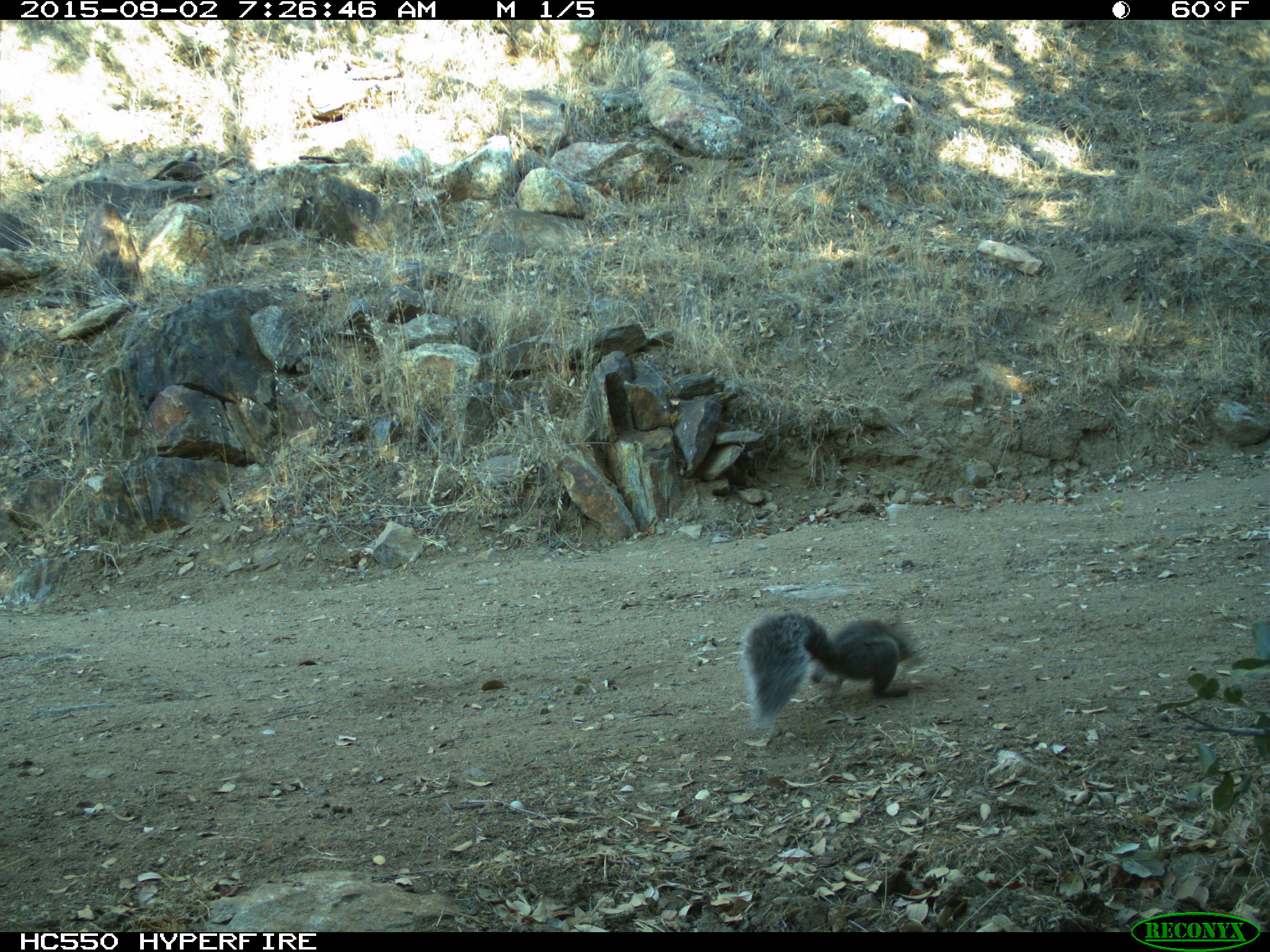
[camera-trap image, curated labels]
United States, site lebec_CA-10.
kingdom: Animalia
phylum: Chordata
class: Mammalia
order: Rodentia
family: Sciuridae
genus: Sciurus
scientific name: Sciurus carolinensis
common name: eastern gray squirrel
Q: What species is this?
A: Sciurus carolinensis (eastern gray squirrel).